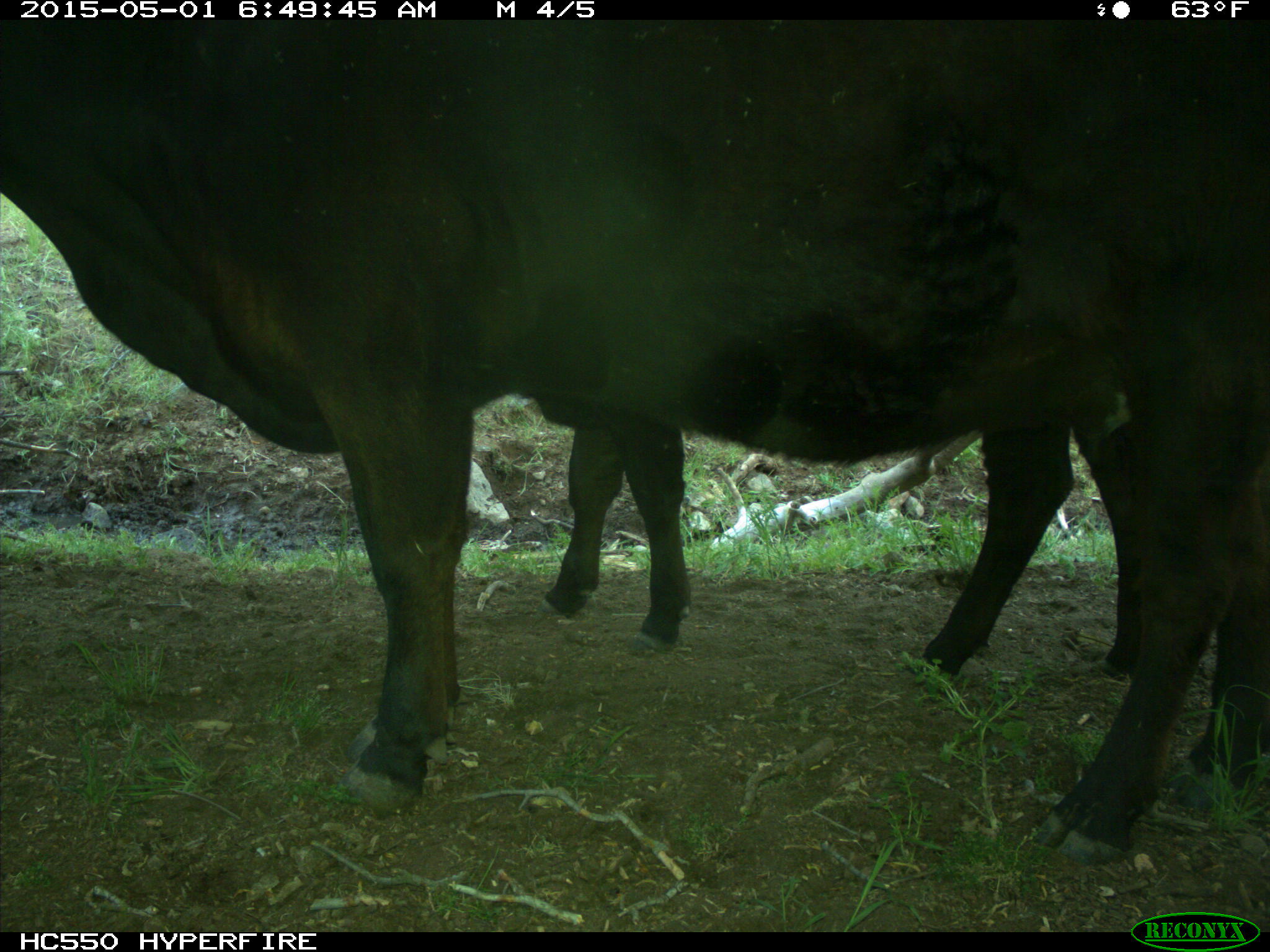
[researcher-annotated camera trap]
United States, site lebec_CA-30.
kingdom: Animalia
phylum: Chordata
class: Mammalia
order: Artiodactyla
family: Bovidae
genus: Bos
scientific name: Bos taurus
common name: domestic cow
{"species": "Bos taurus (domestic cow)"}